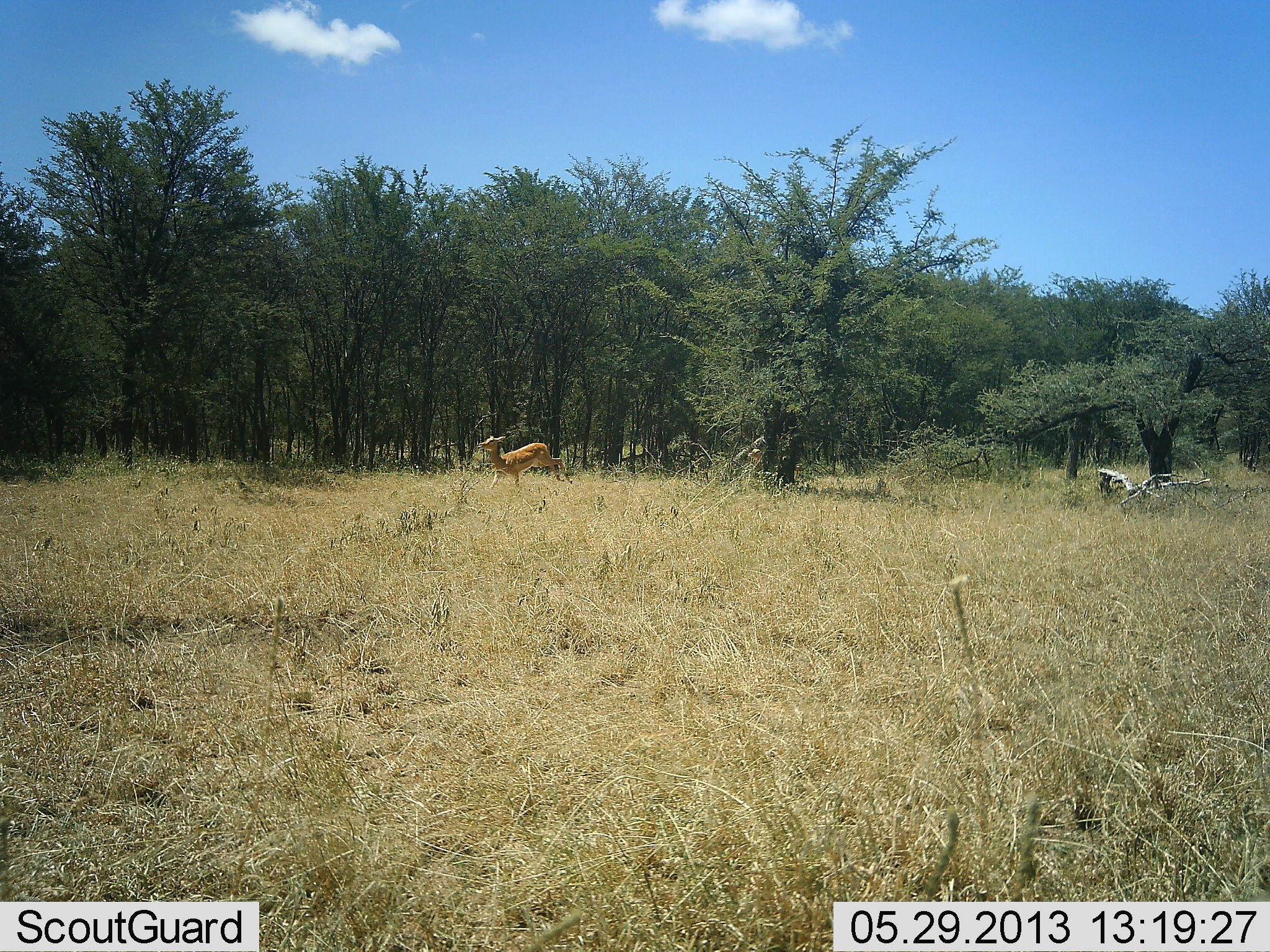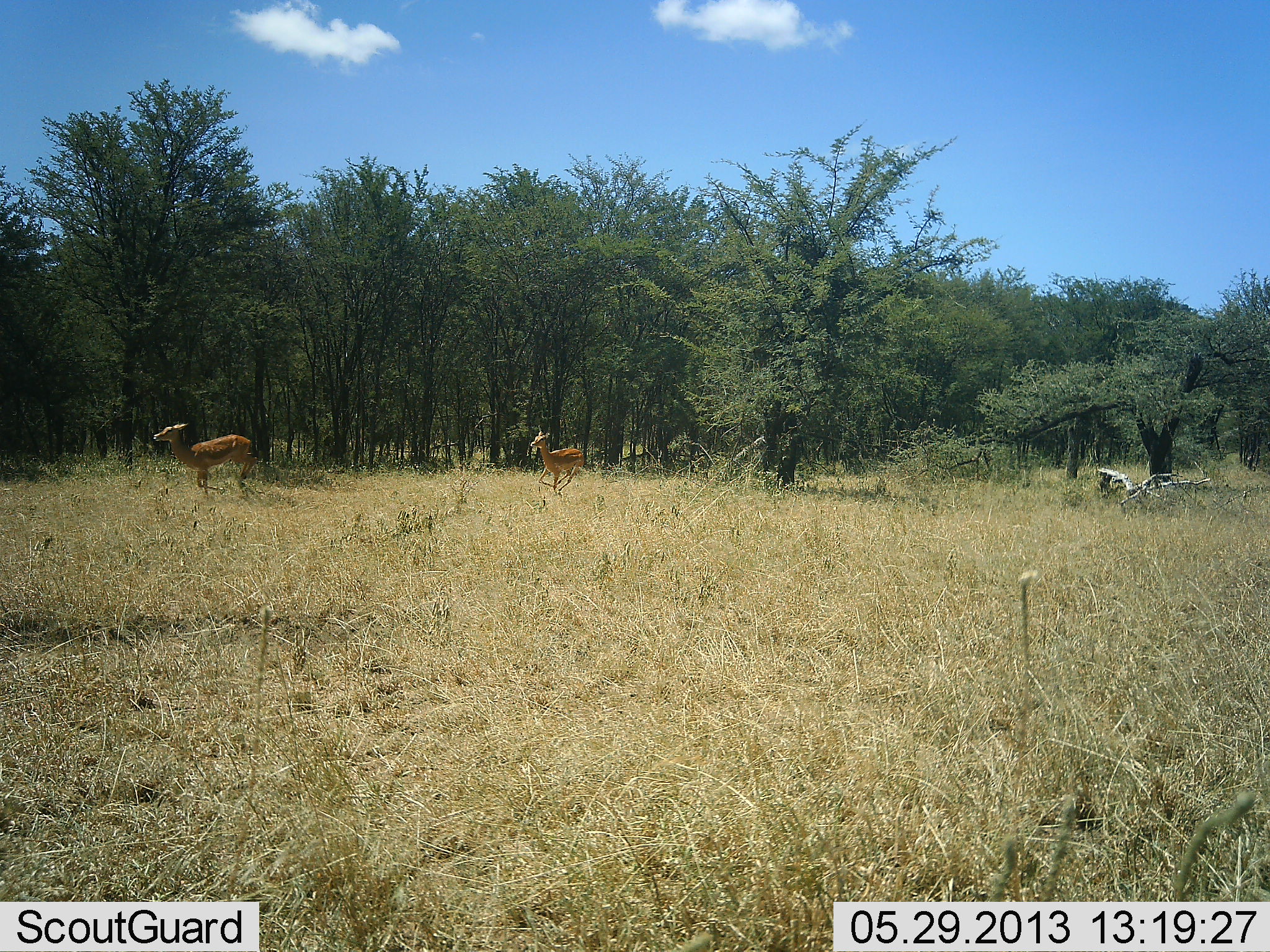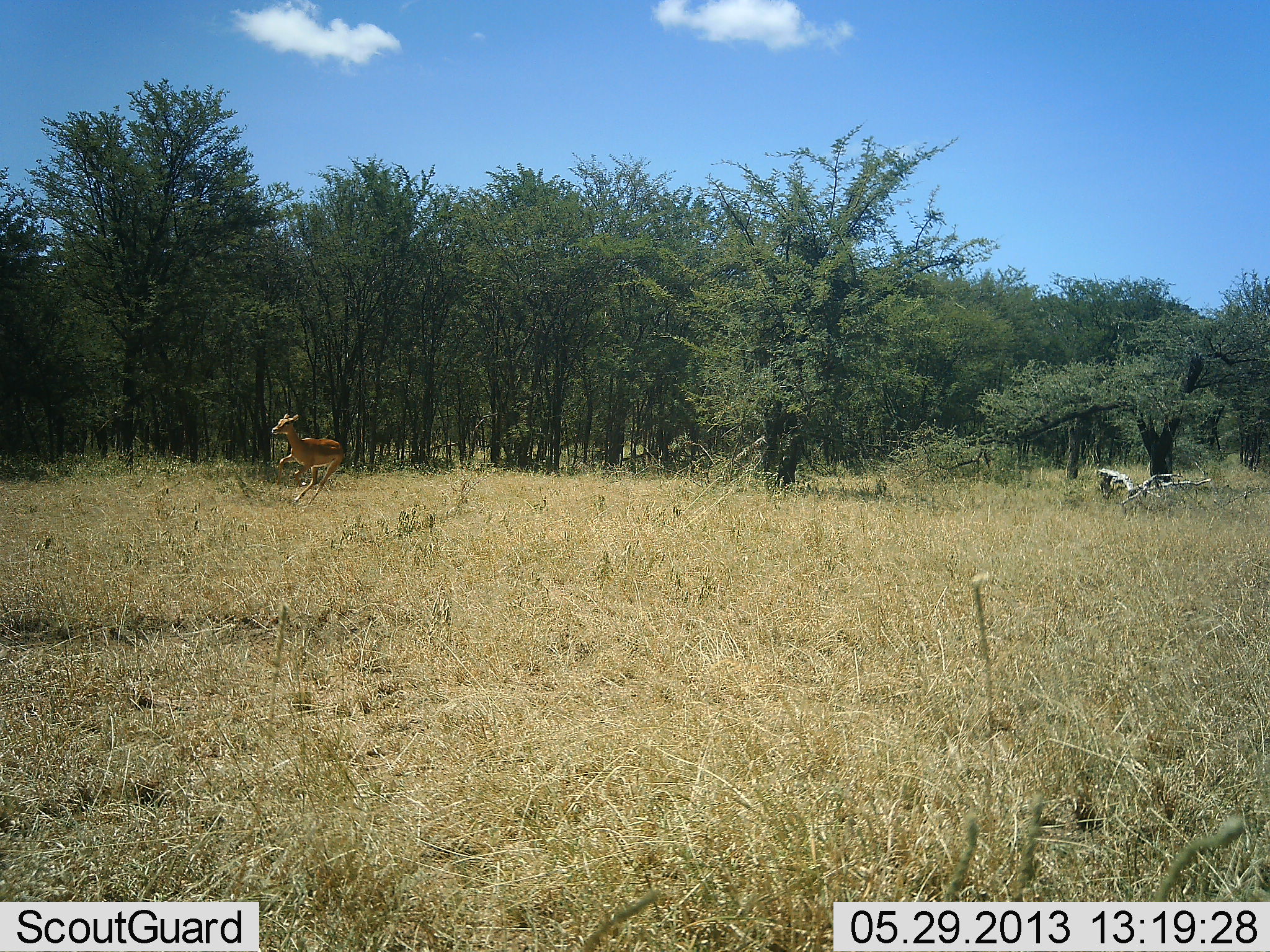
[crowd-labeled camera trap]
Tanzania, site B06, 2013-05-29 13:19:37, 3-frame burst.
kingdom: Animalia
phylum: Chordata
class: Mammalia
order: Artiodactyla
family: Bovidae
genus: Aepyceros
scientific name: Aepyceros melampus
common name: impala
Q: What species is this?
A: Impala (Aepyceros melampus).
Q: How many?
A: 2.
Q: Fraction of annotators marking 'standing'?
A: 0%.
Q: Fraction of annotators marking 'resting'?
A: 0%.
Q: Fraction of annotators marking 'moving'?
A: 100%.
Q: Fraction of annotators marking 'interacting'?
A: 0%.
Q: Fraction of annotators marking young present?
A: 0%.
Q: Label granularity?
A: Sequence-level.